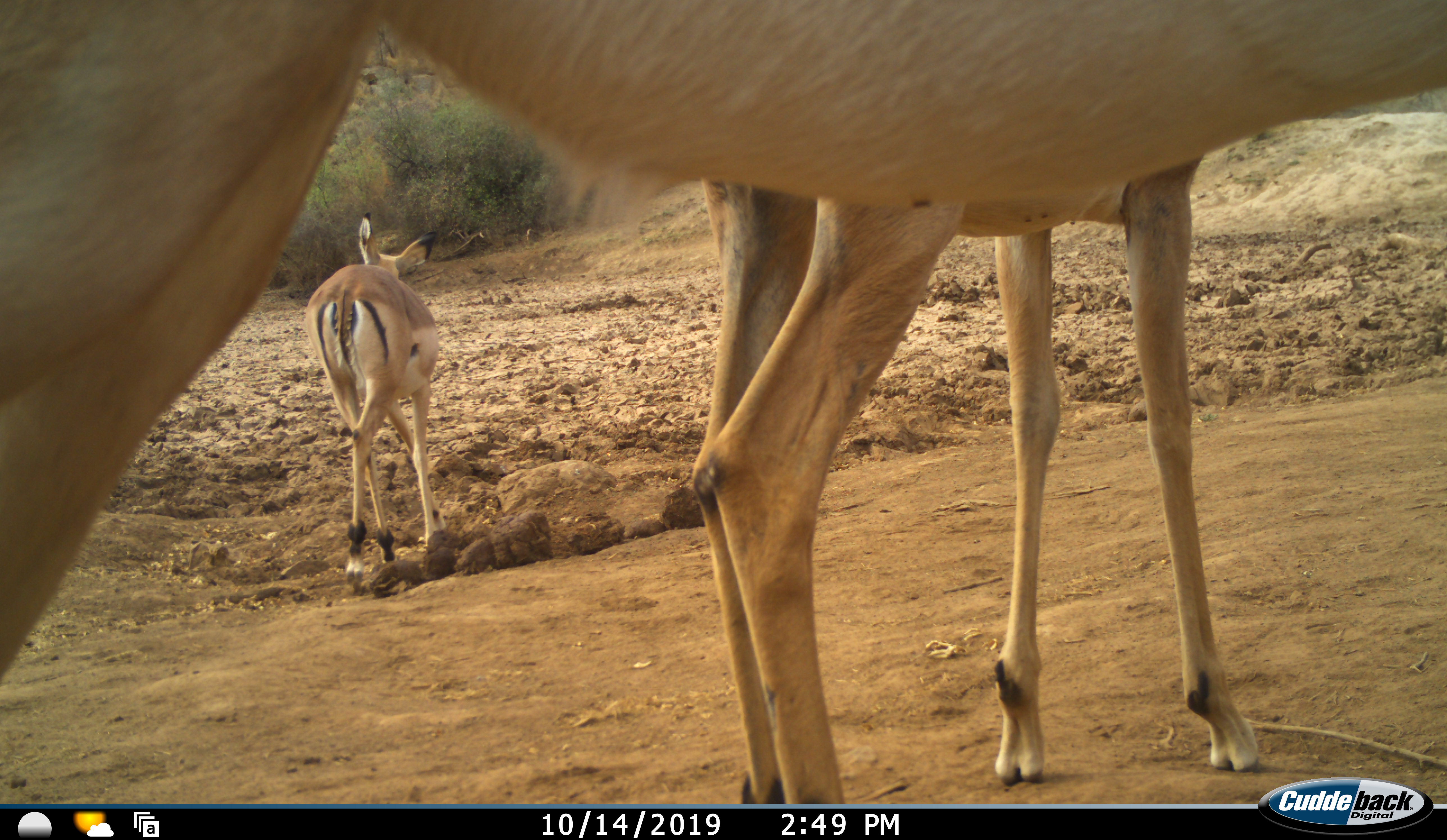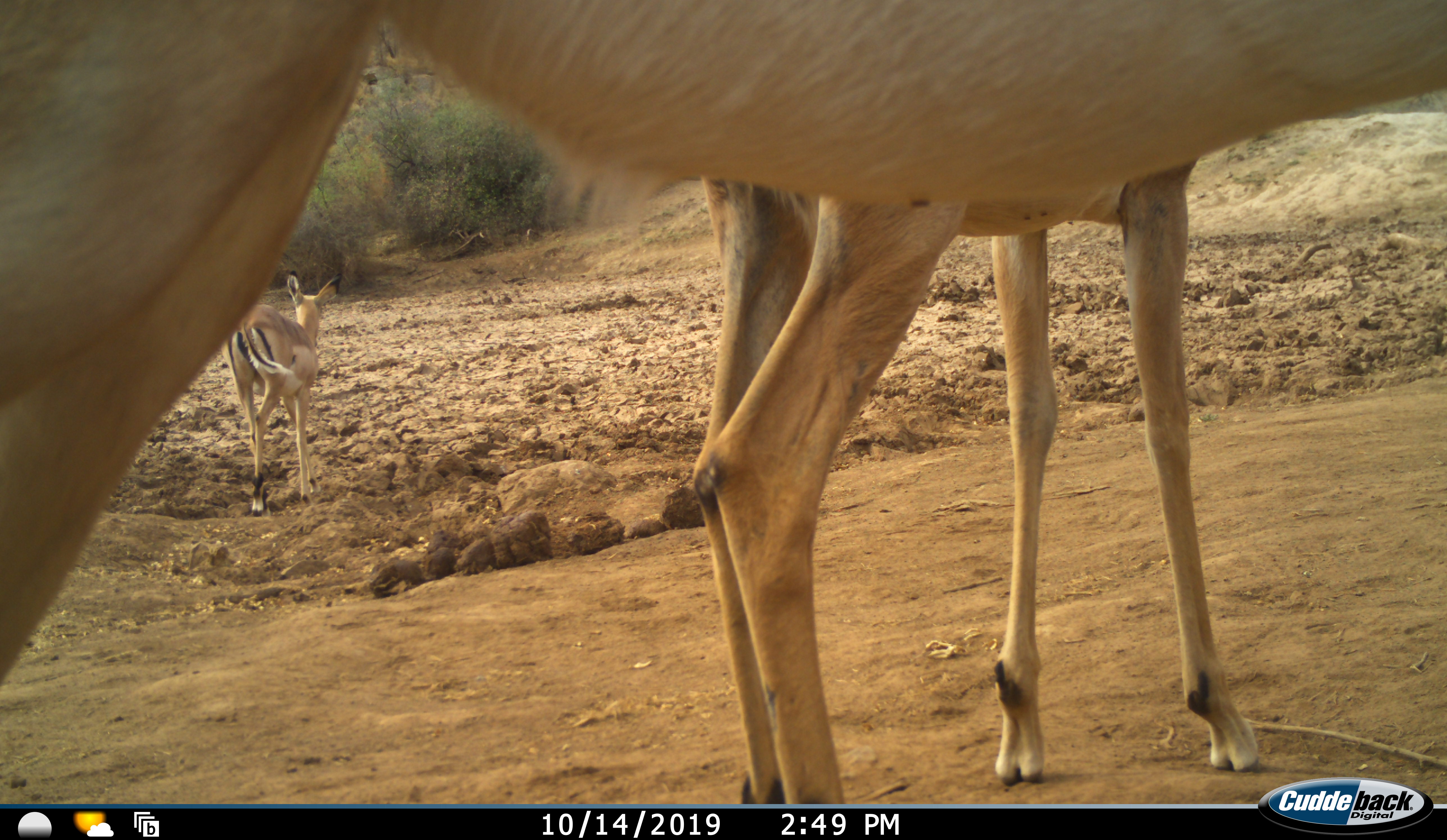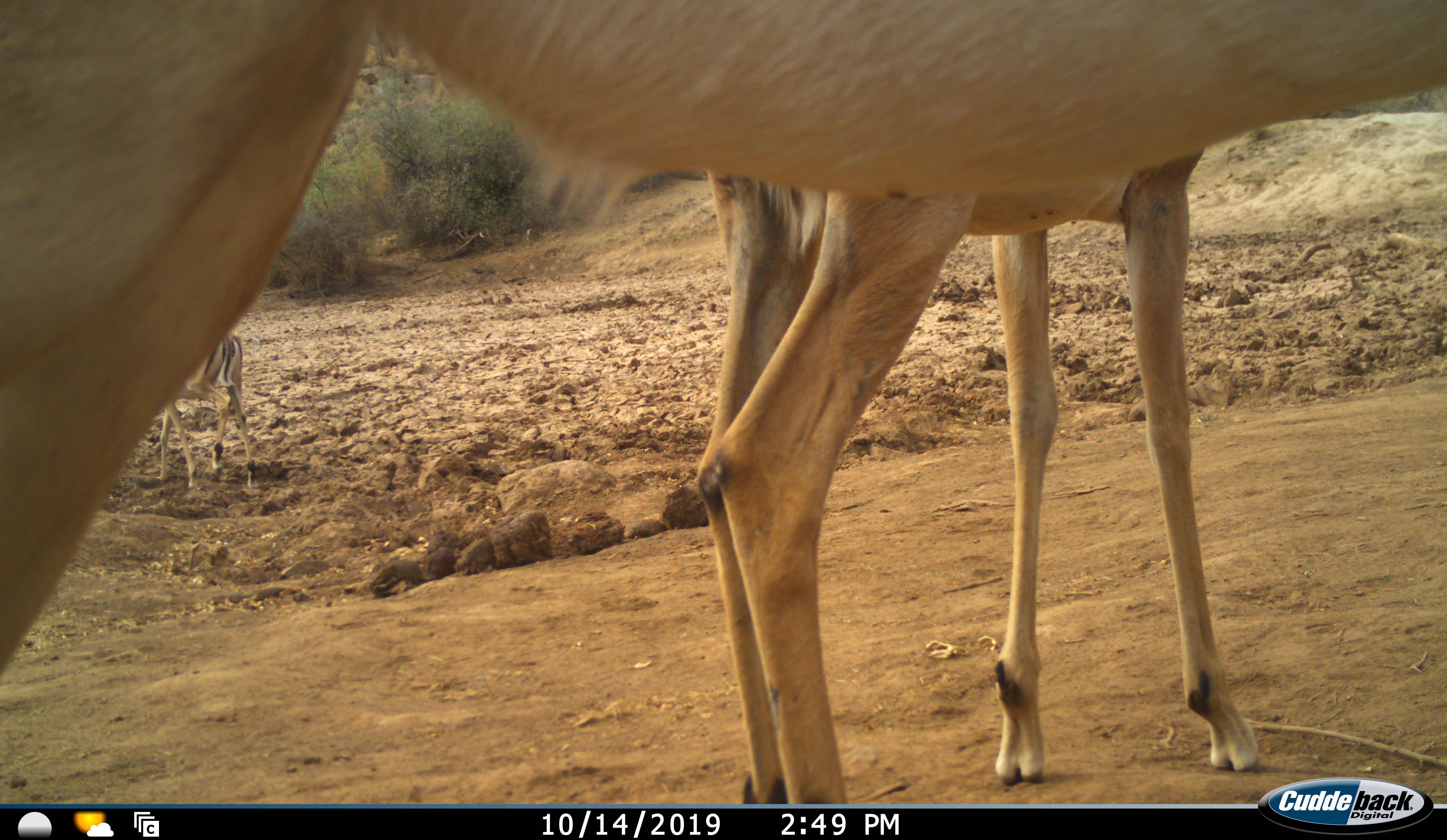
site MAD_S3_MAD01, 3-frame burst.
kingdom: Animalia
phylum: Chordata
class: Mammalia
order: Artiodactyla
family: Bovidae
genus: Aepyceros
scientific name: Aepyceros melampus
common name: impala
Impala (Aepyceros melampus), count 3. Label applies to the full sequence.